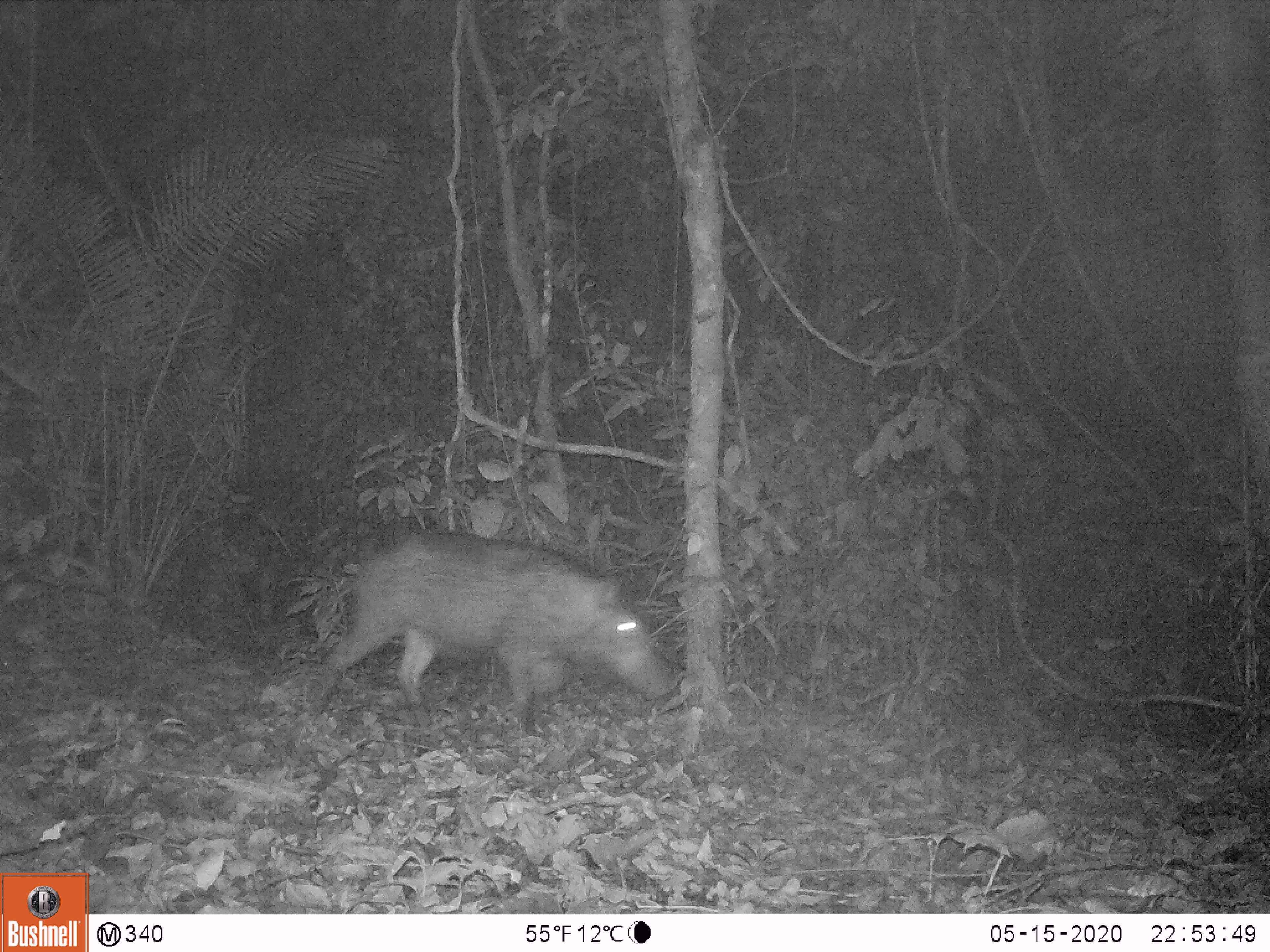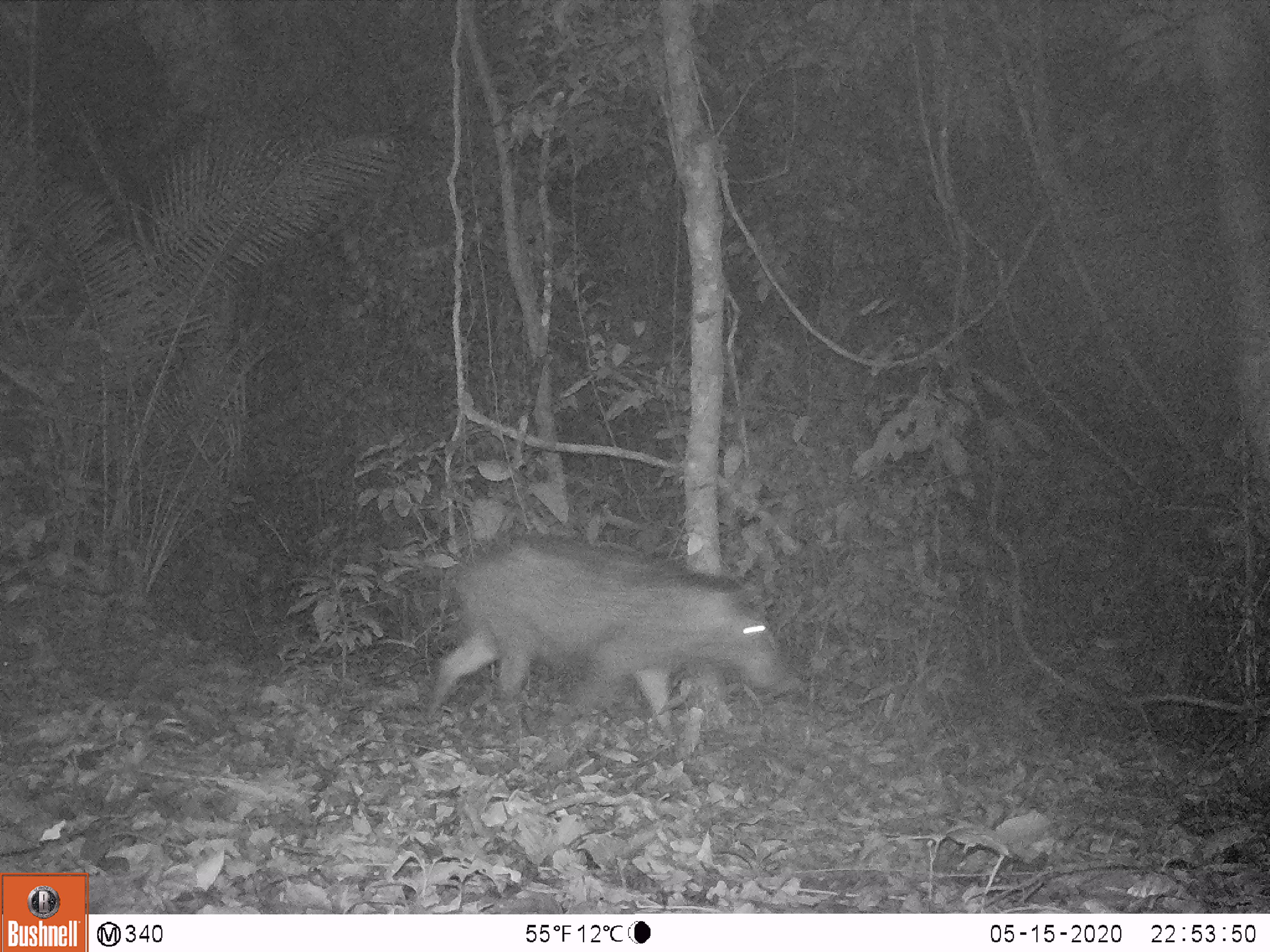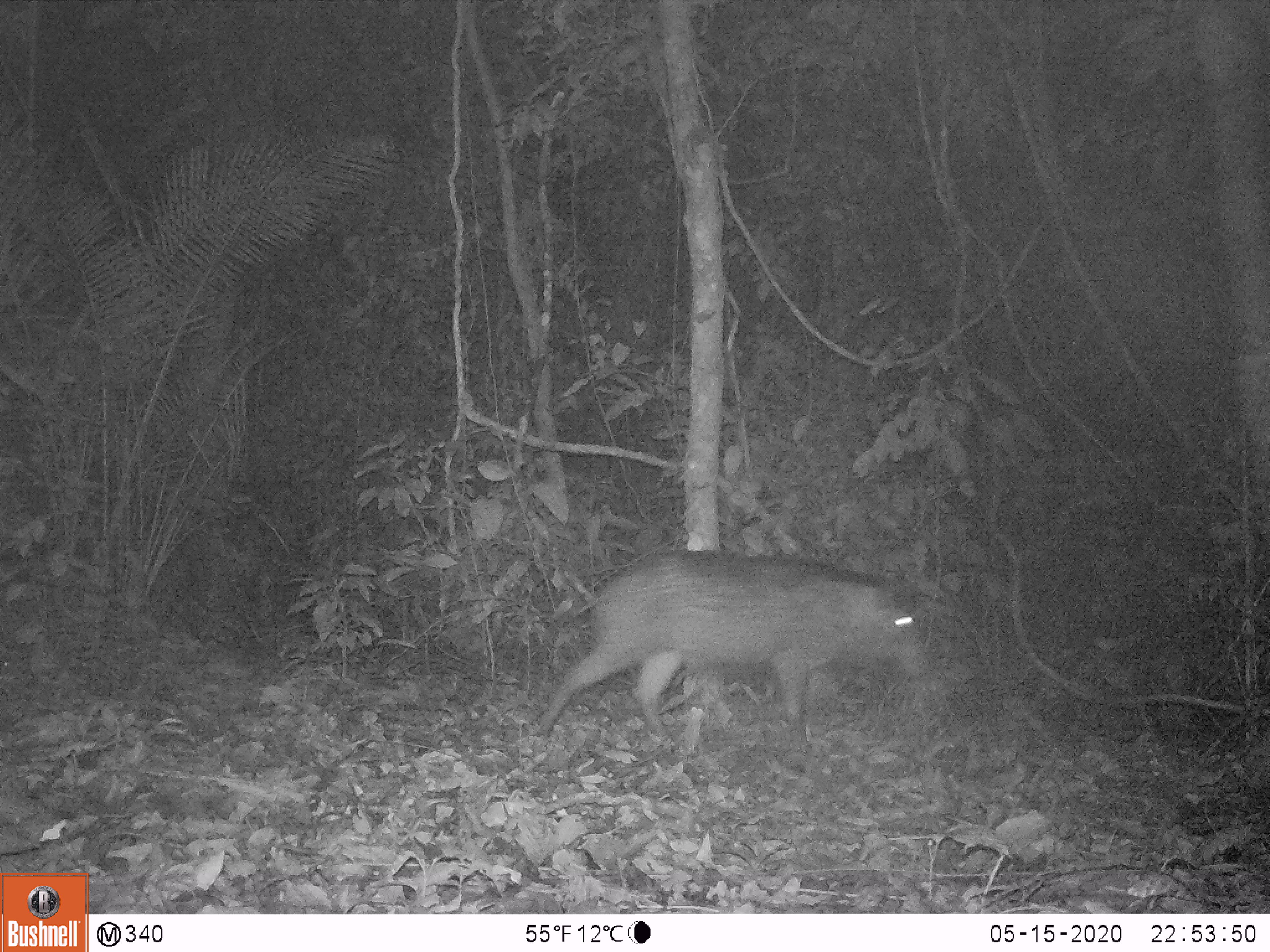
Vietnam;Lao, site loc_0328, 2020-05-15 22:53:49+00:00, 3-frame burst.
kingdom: Animalia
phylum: Chordata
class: Mammalia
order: Artiodactyla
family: Suidae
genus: Sus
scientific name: Sus scrofa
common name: eurasian wild pig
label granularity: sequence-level